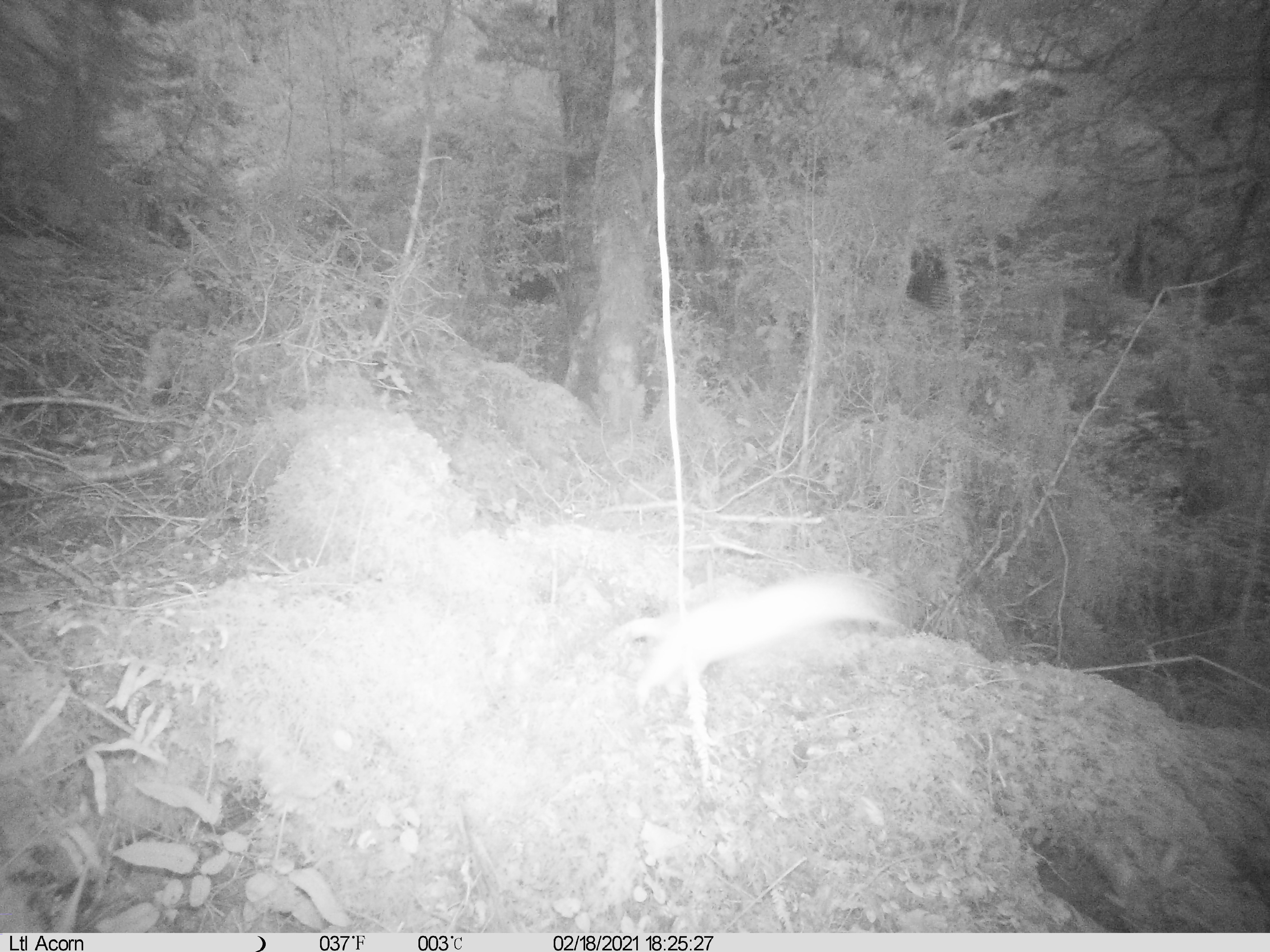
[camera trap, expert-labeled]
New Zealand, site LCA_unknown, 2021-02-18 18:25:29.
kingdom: Animalia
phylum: Chordata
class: Mammalia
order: Carnivora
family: Mustelidae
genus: Mustela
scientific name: Mustela erminea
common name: stoat